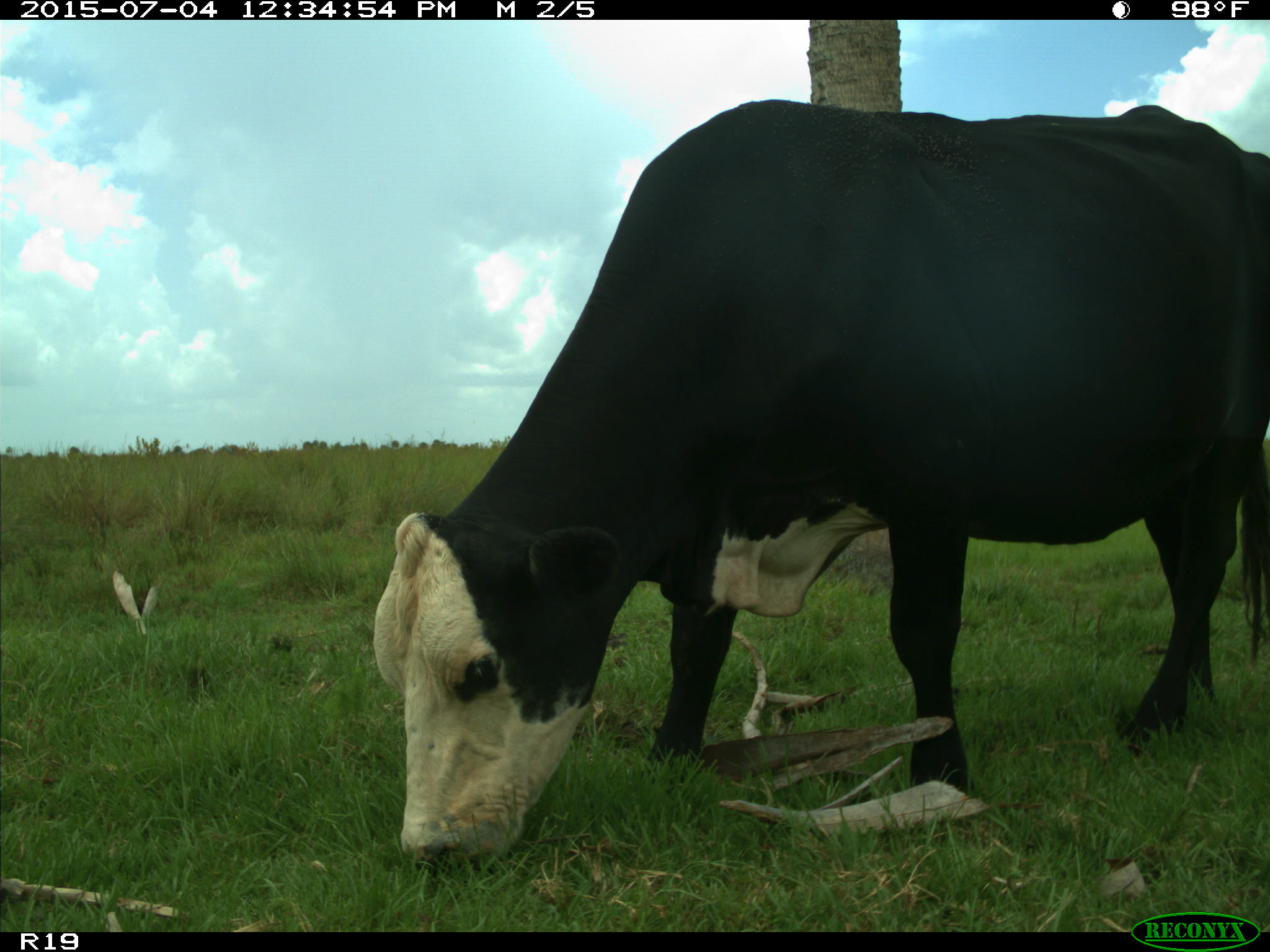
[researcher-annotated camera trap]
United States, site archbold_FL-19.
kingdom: Animalia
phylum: Chordata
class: Mammalia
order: Artiodactyla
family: Bovidae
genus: Bos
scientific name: Bos taurus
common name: domestic cow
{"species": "Bos taurus (domestic cow)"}